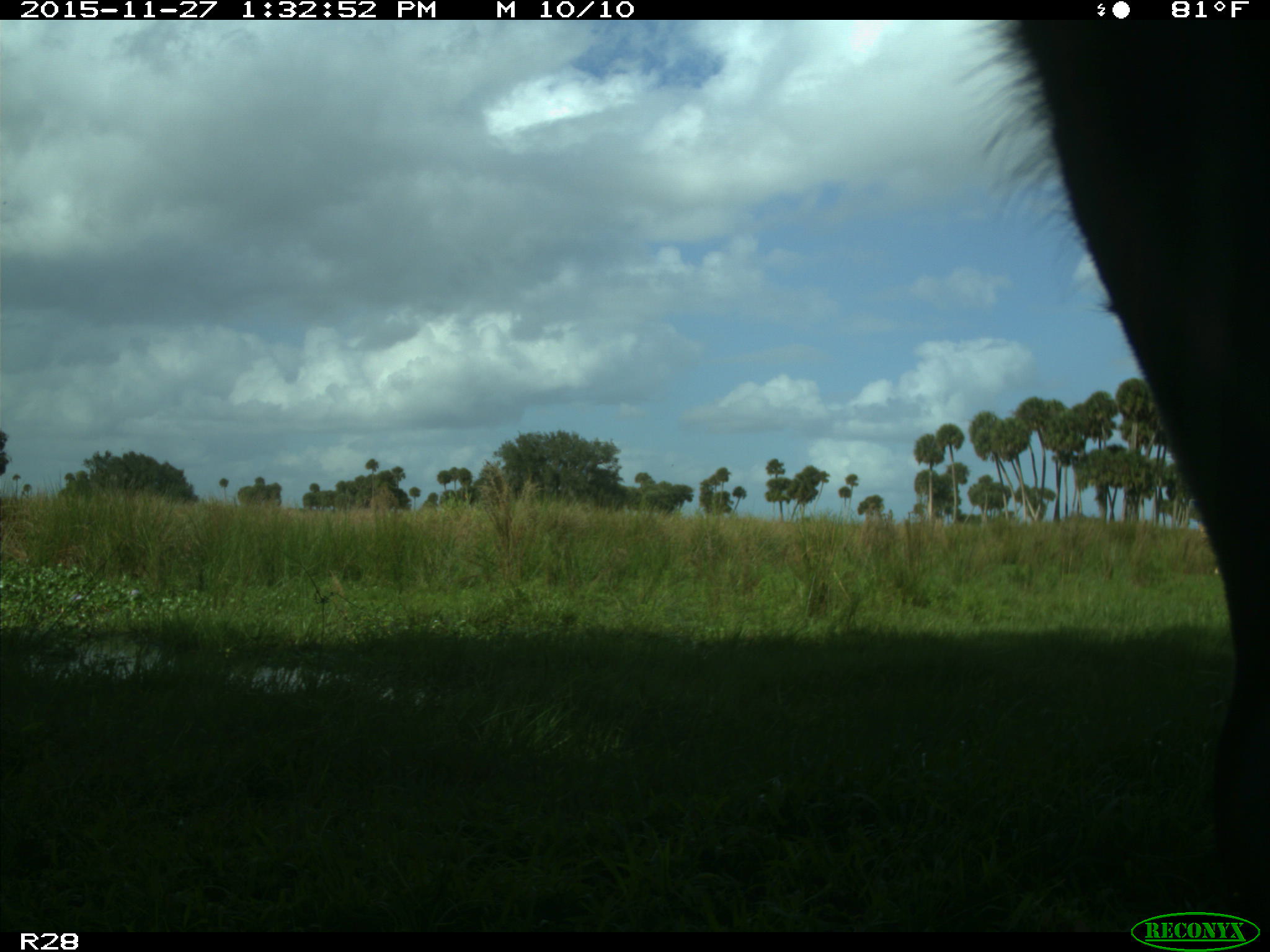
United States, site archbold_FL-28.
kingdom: Animalia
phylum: Chordata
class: Mammalia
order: Artiodactyla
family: Bovidae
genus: Bos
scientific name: Bos taurus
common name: domestic cow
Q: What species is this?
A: Bos taurus (domestic cow).